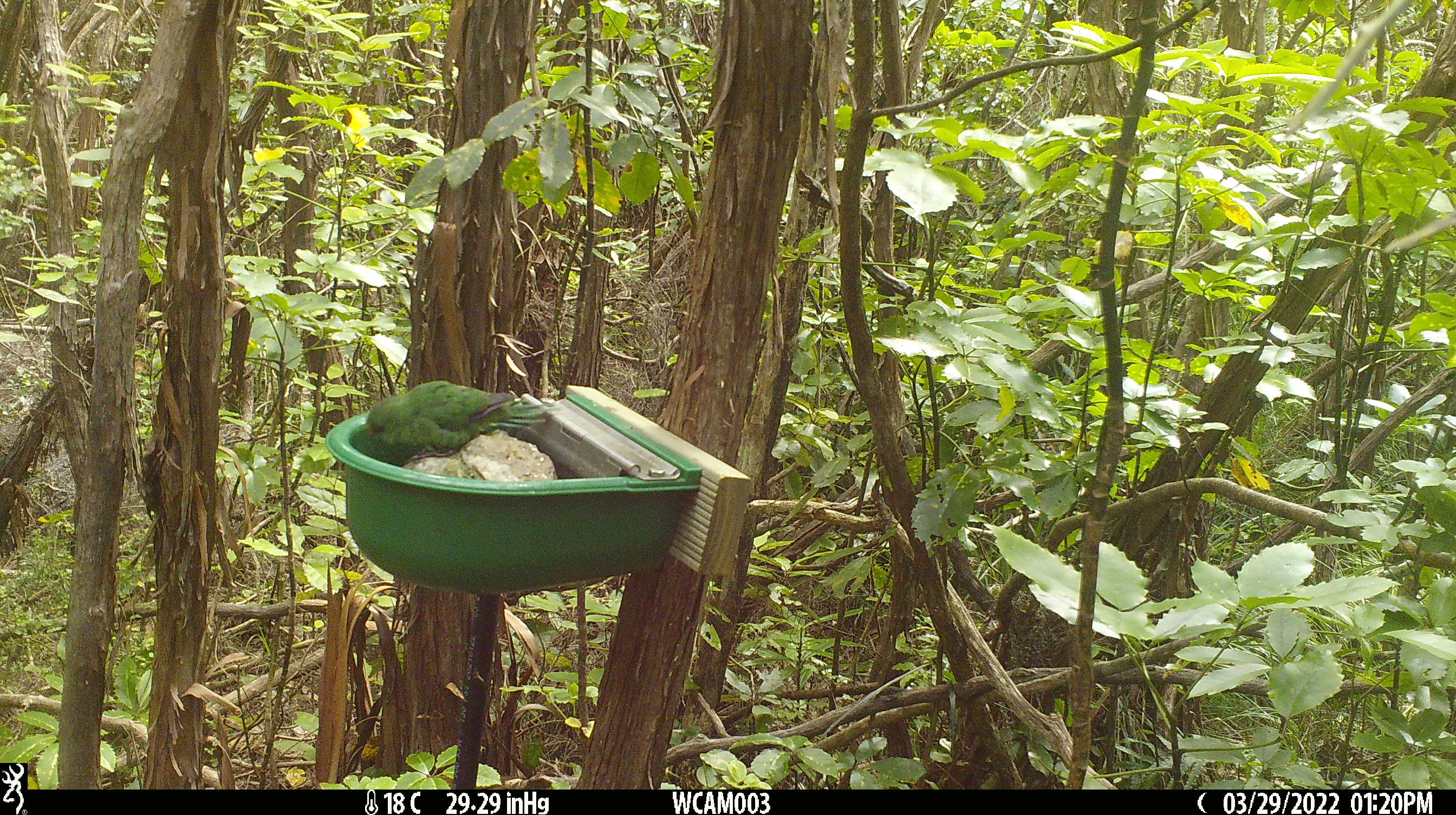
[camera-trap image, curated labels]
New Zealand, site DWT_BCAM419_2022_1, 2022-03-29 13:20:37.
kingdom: Animalia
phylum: Chordata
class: Aves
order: Psittaciformes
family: Psittaculidae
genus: Cyanoramphus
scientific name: Cyanoramphus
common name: parakeet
Parakeet (Cyanoramphus).